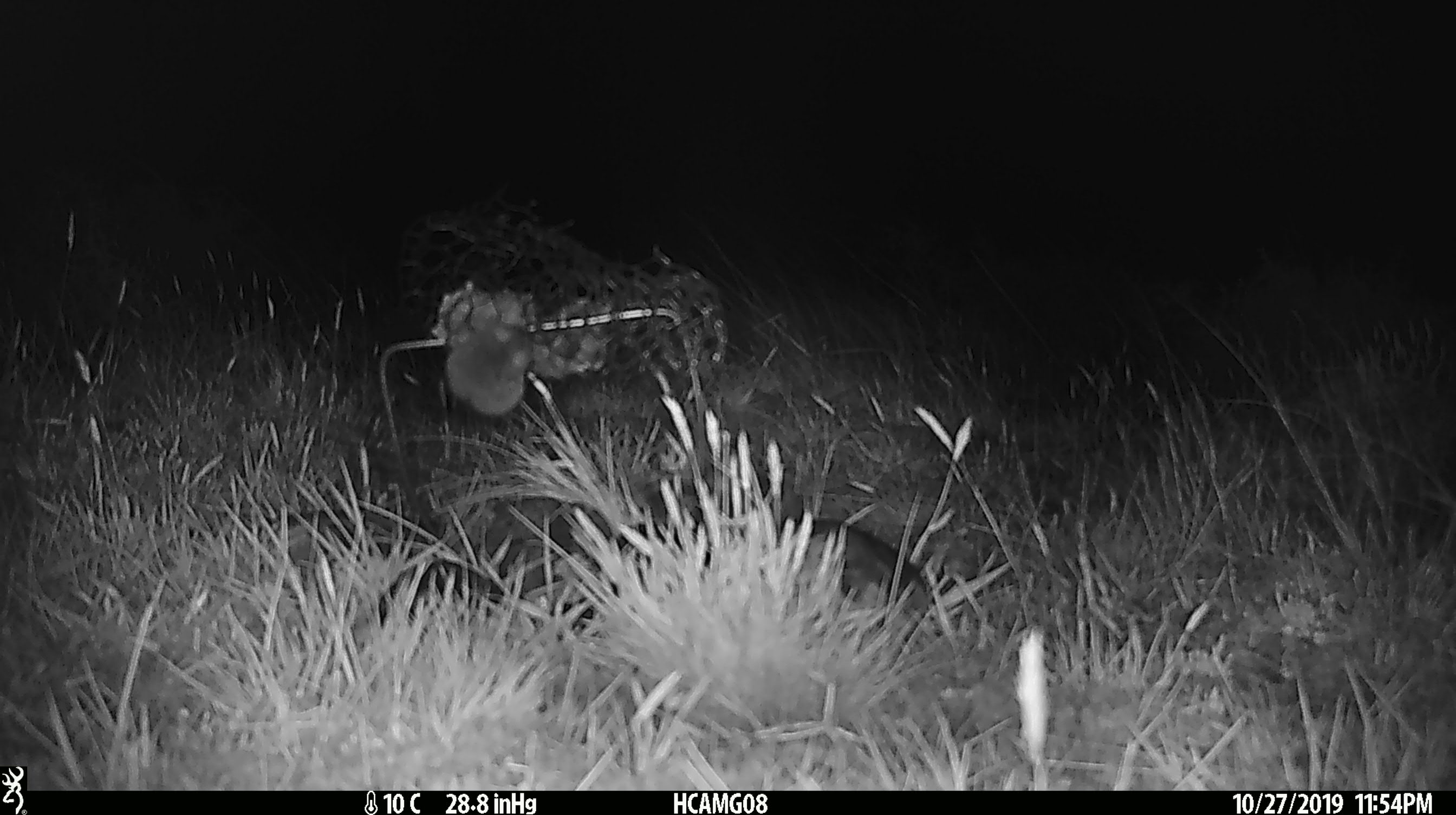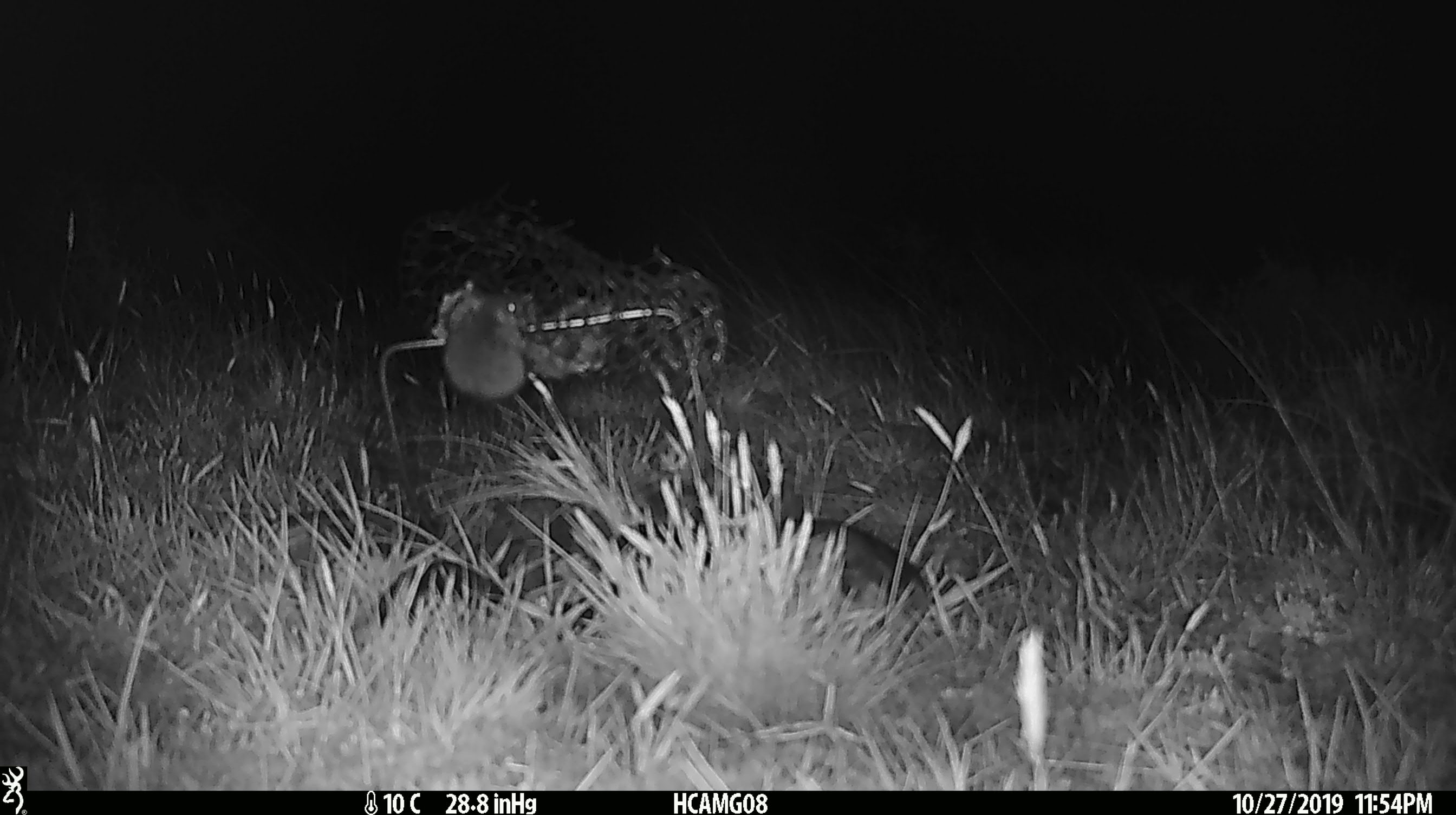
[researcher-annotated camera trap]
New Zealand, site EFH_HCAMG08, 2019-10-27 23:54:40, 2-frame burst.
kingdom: Animalia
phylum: Chordata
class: Mammalia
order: Rodentia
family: Muridae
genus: Mus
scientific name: Mus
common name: mouse